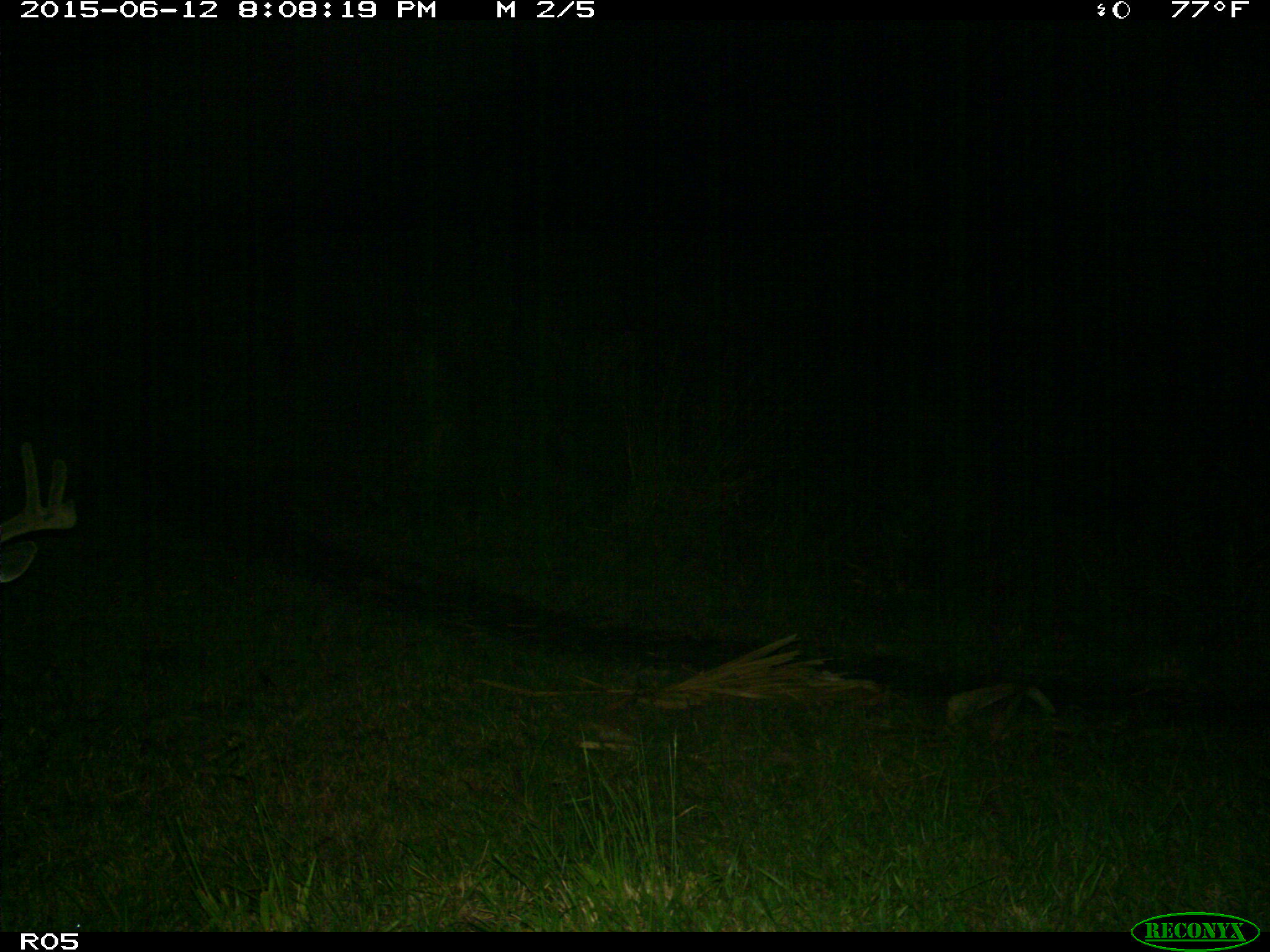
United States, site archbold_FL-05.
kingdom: Animalia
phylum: Chordata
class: Mammalia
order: Artiodactyla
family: Cervidae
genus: Odocoileus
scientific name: Odocoileus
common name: deer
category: unidentified deer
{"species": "unidentified deer (deer) (Odocoileus)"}